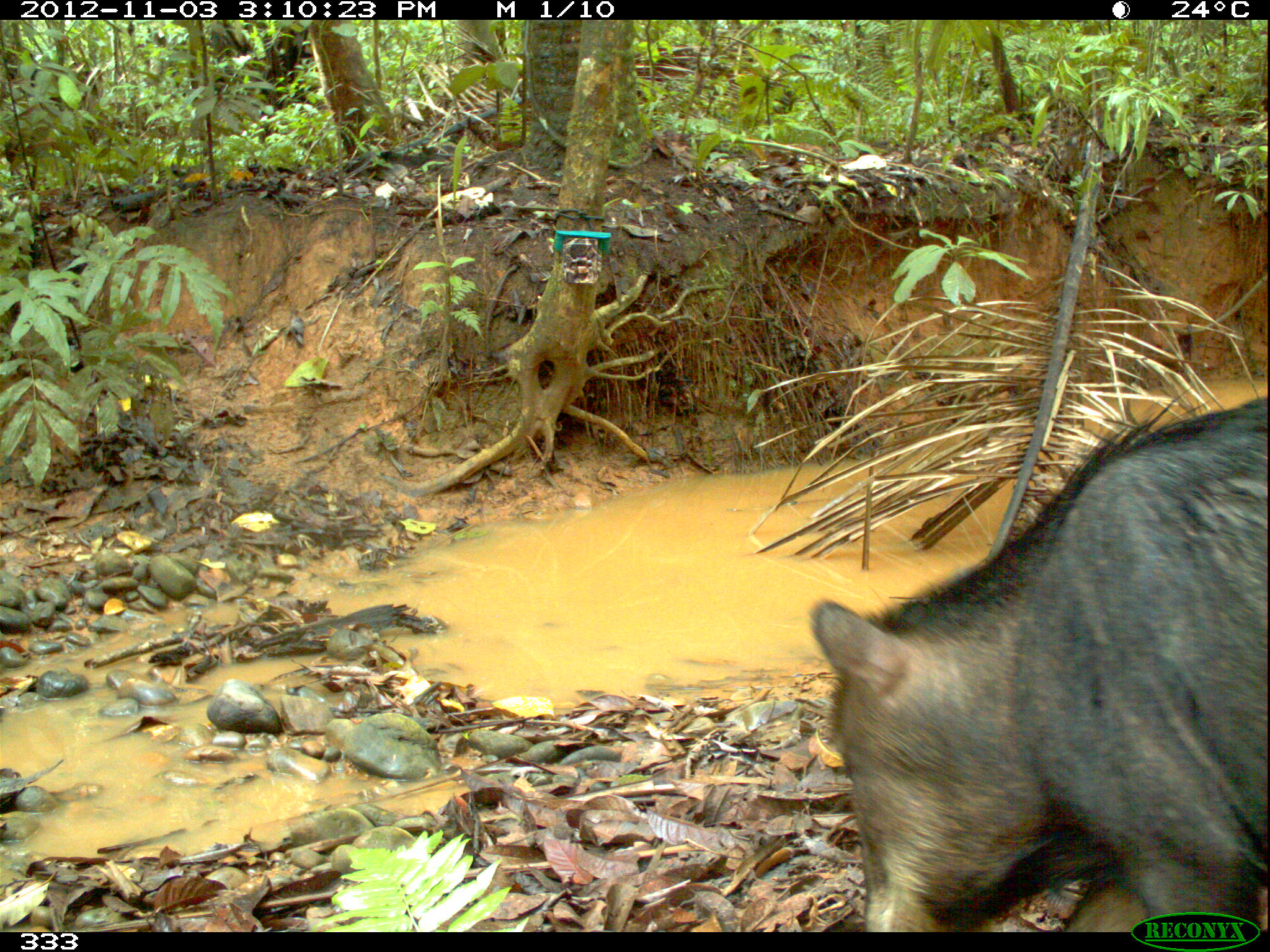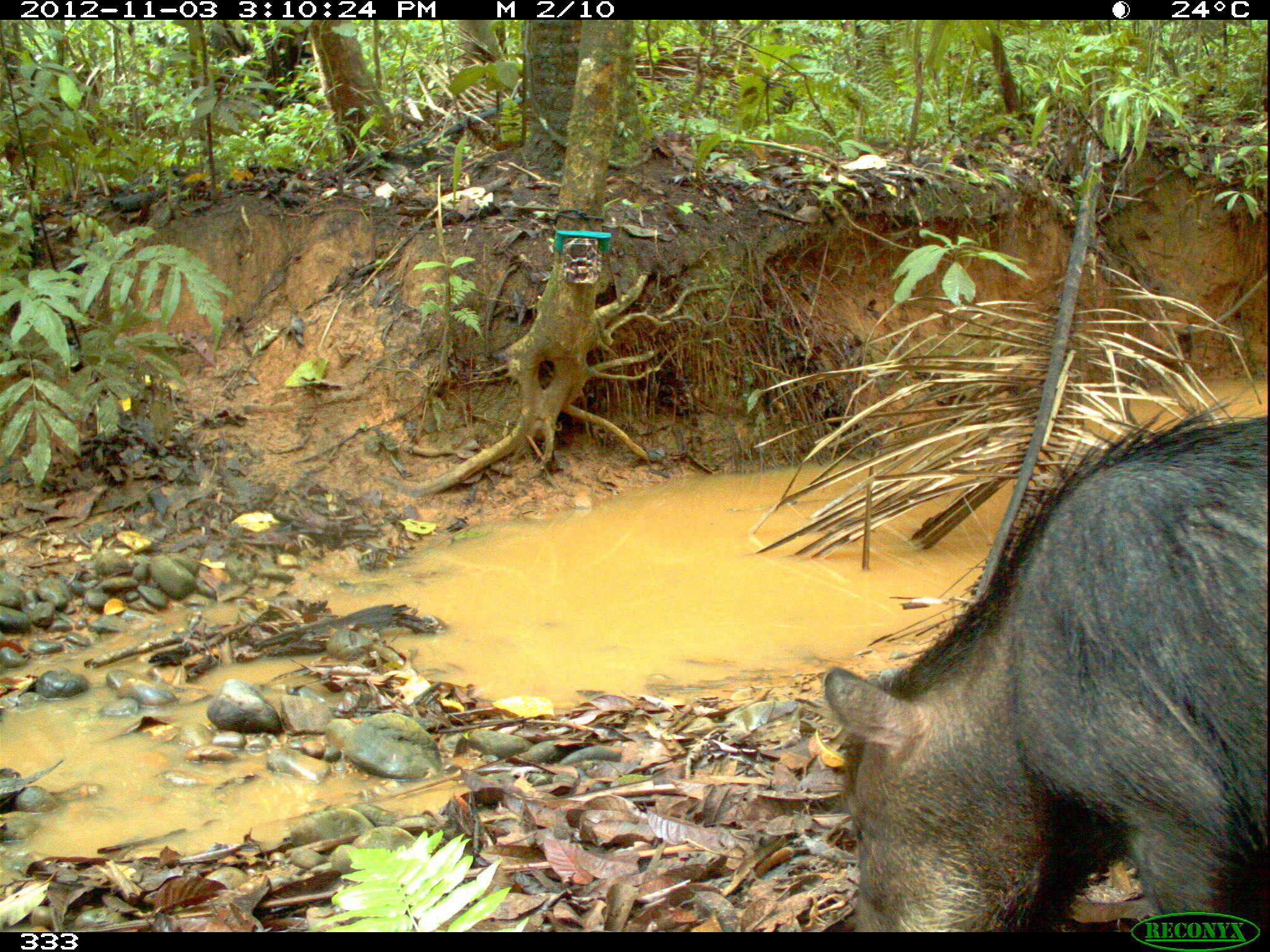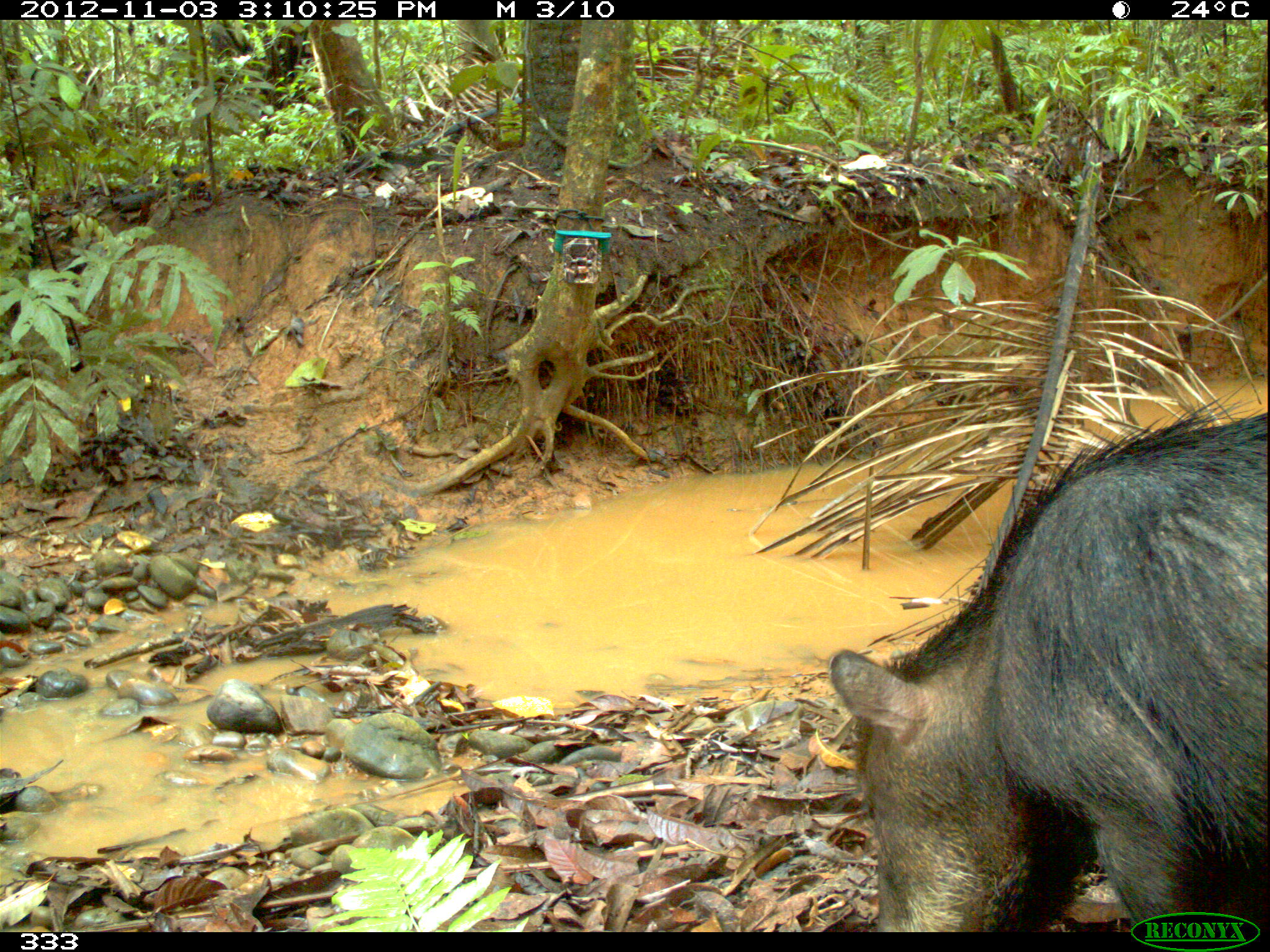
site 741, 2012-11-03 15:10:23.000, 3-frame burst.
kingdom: Animalia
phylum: Chordata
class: Mammalia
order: Artiodactyla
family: Tayassuidae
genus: Tayassu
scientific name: Tayassu pecari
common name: white-lipped peccary